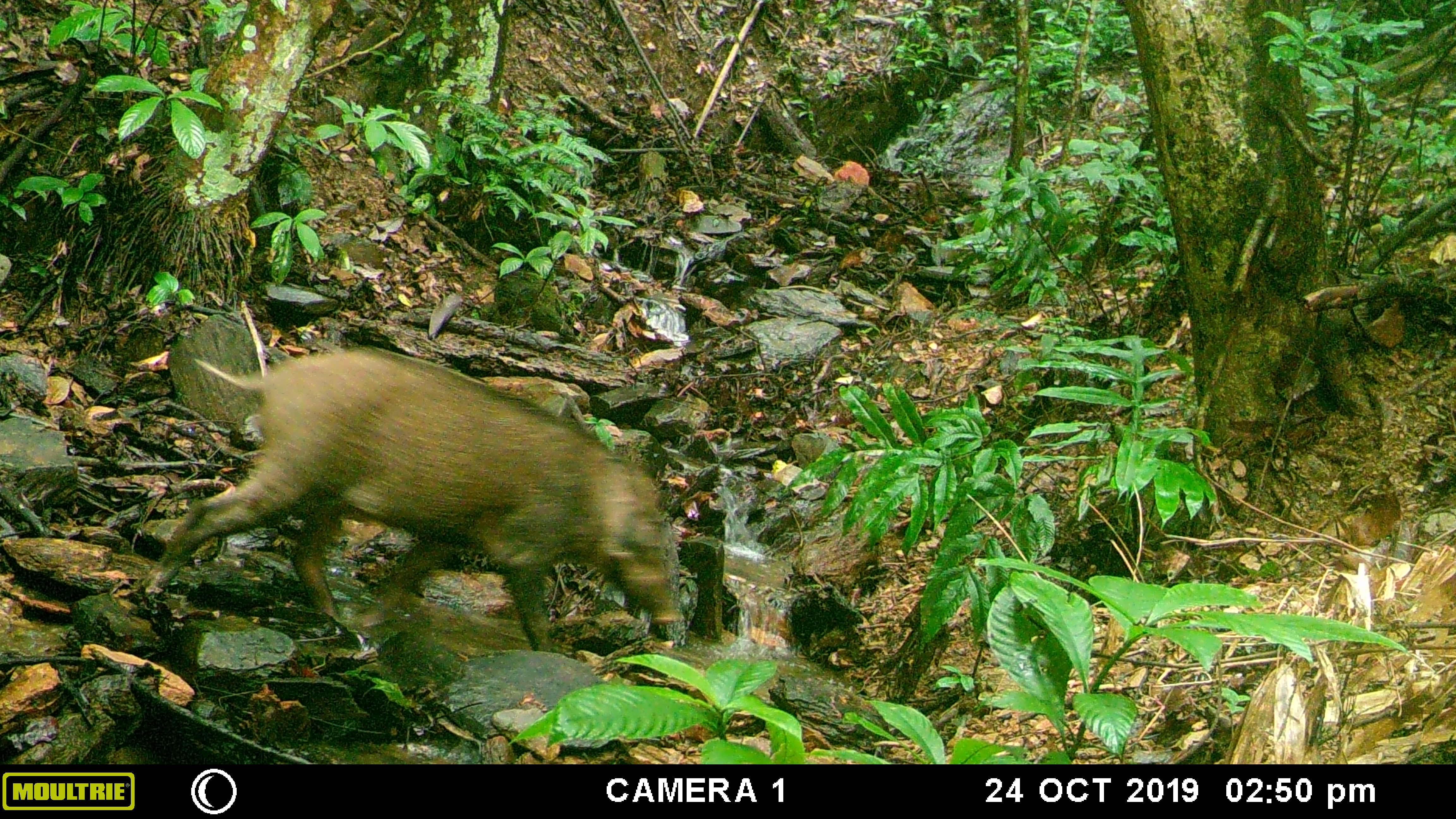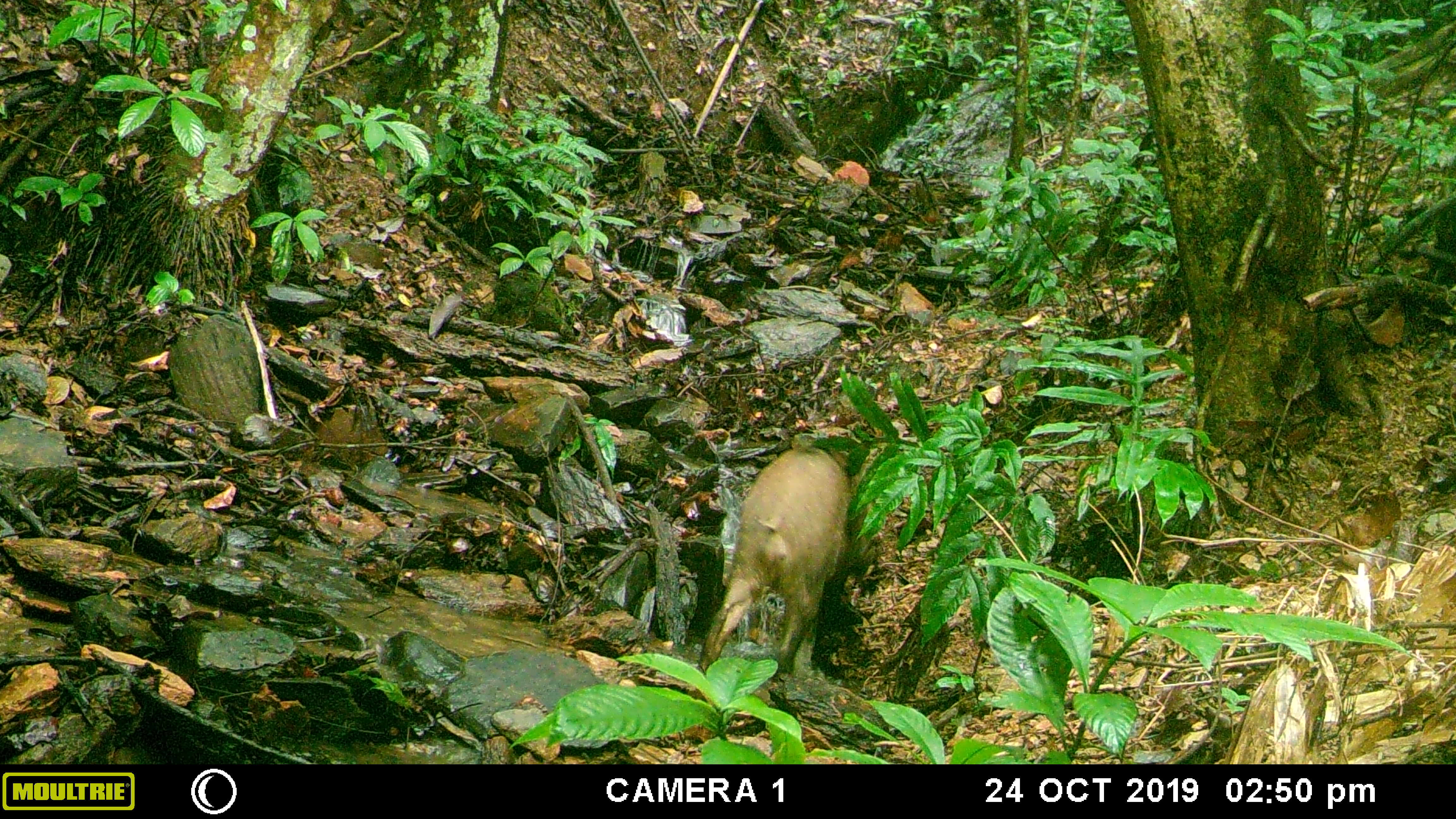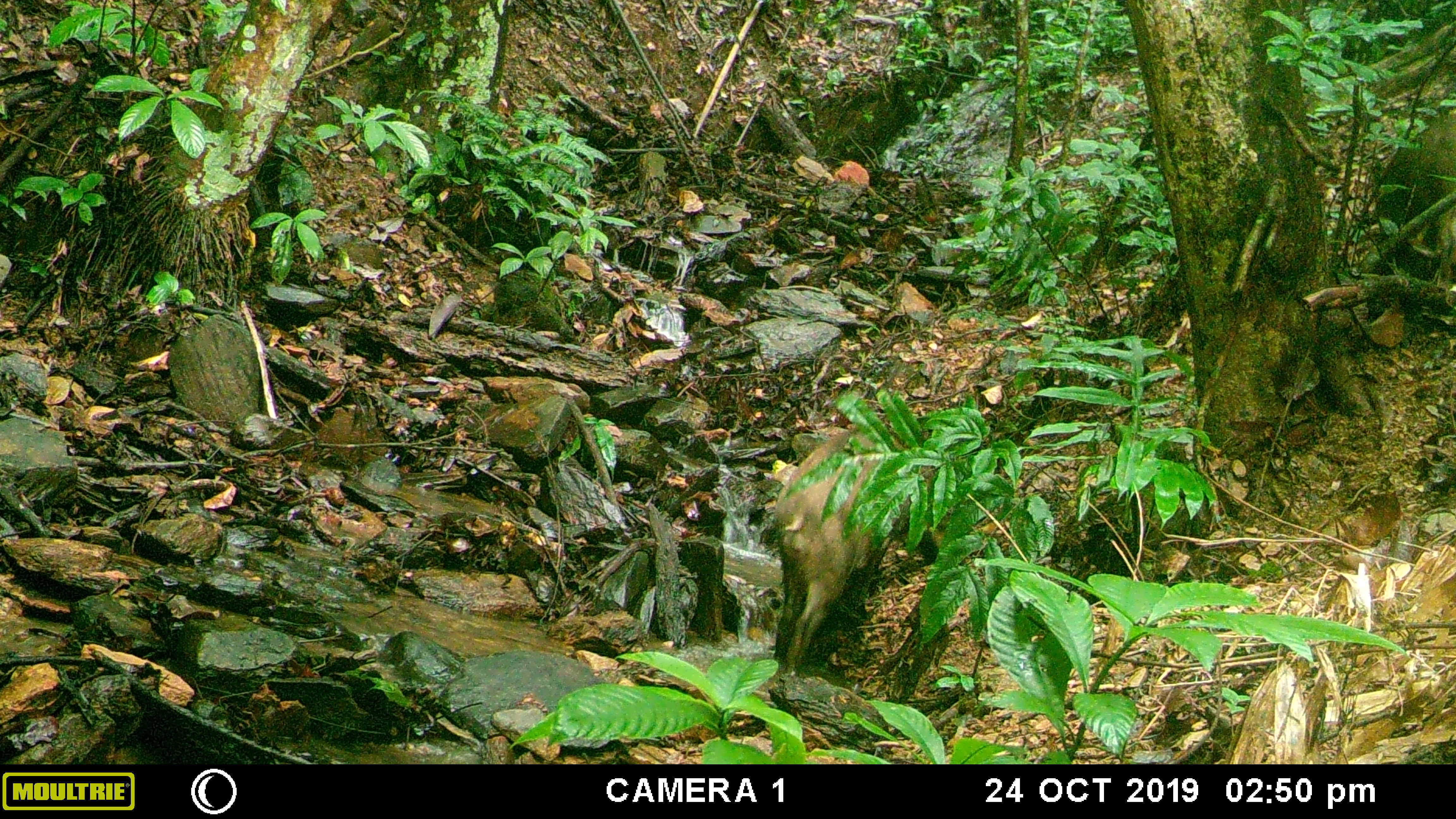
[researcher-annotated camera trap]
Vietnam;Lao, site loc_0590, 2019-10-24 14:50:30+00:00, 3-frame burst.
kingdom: Animalia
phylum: Chordata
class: Mammalia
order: Artiodactyla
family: Suidae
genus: Sus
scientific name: Sus scrofa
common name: eurasian wild pig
Eurasian wild pig (Sus scrofa). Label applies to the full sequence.